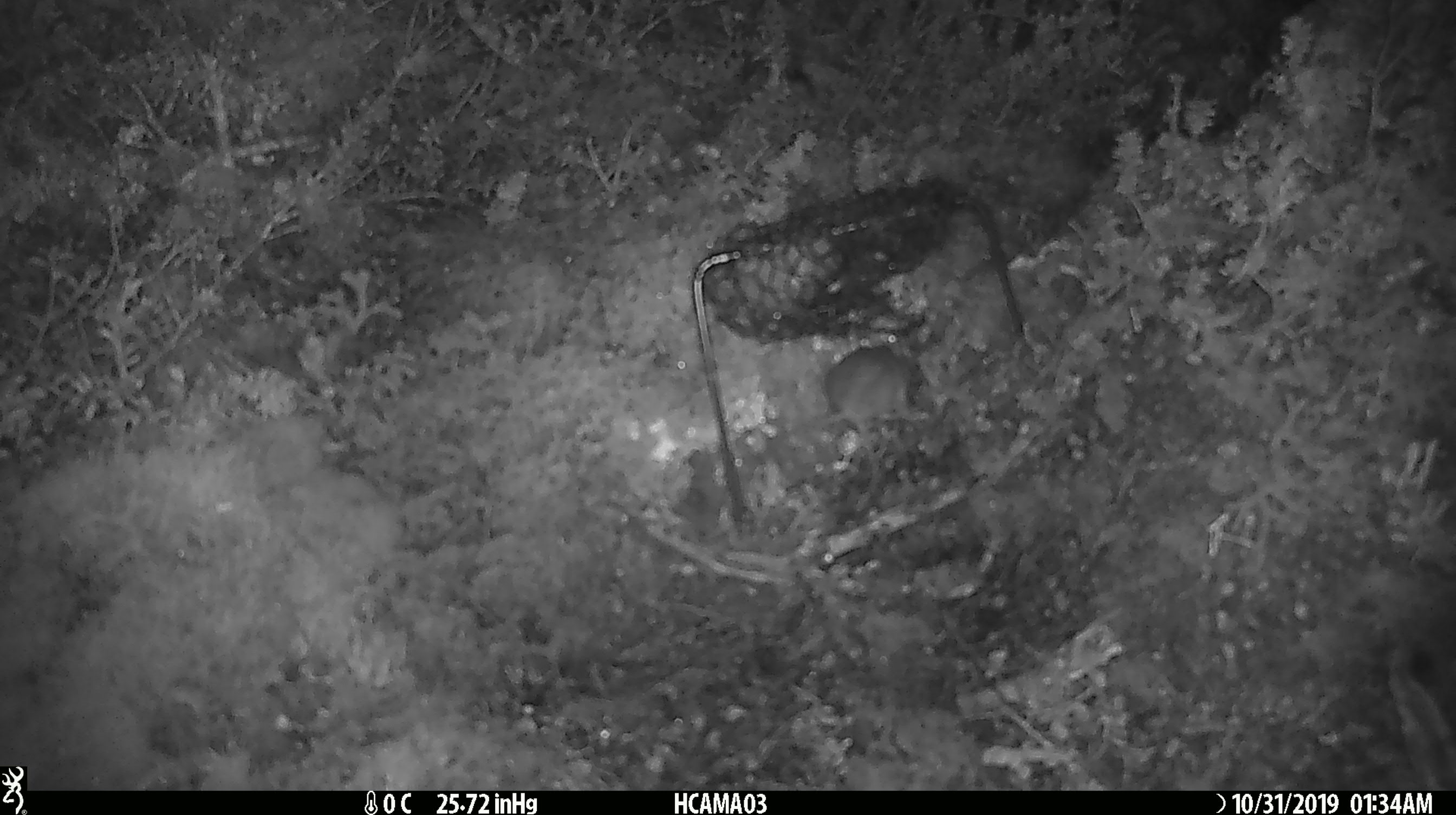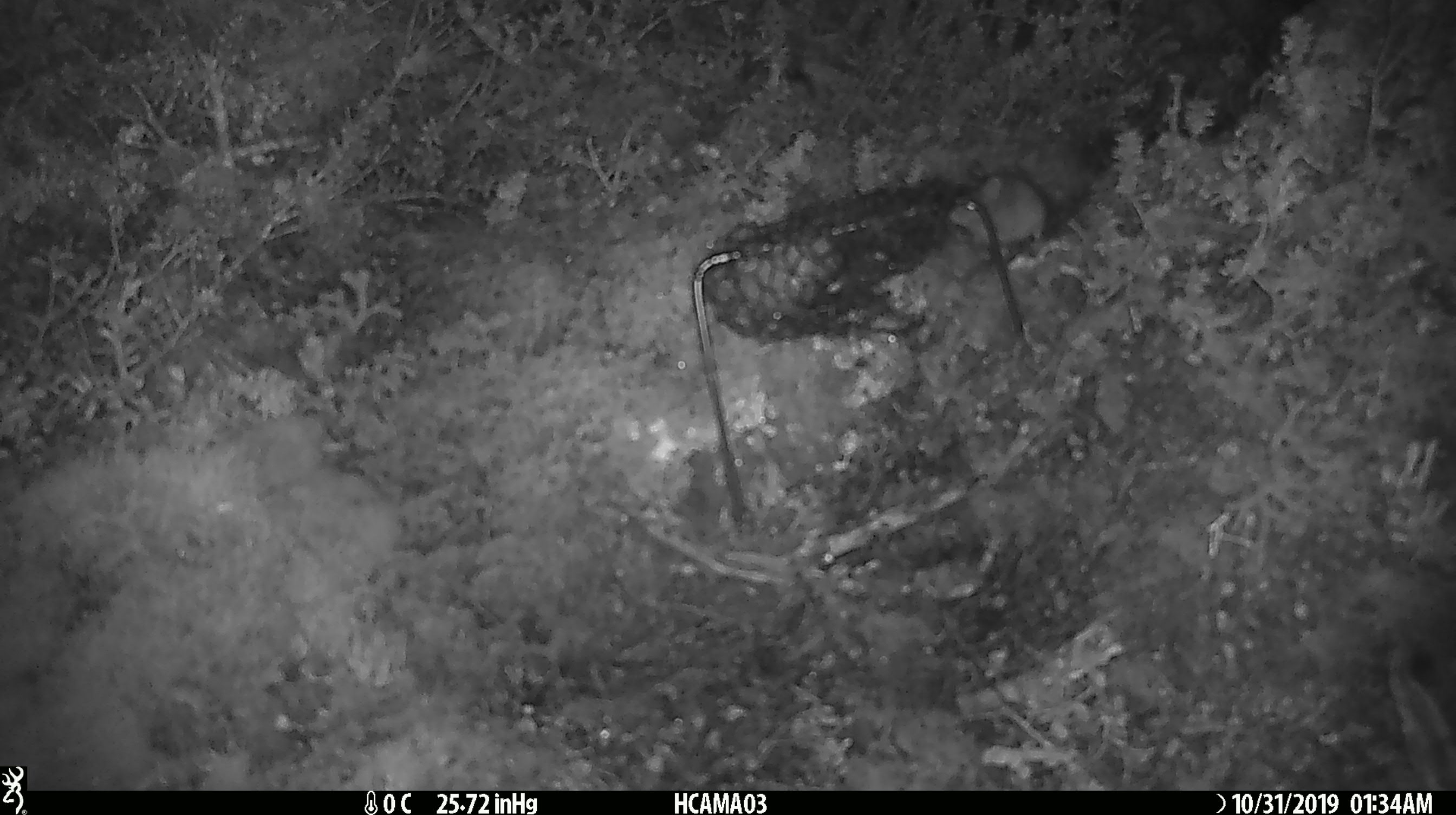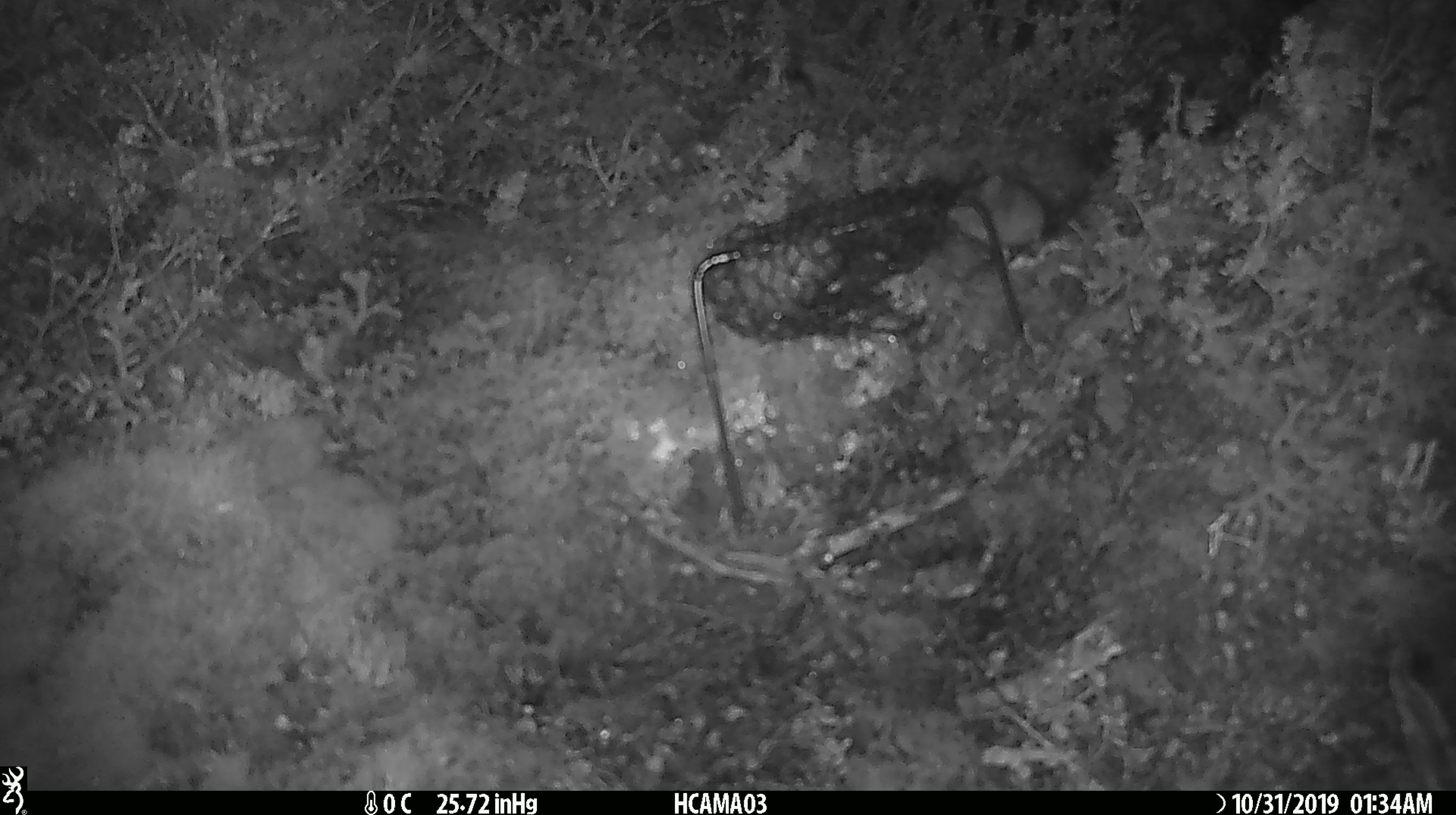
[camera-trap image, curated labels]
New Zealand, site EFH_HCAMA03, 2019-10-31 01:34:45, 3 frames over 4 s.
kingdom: Animalia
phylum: Chordata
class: Mammalia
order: Rodentia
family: Muridae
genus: Mus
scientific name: Mus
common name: mouse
Mouse (Mus).